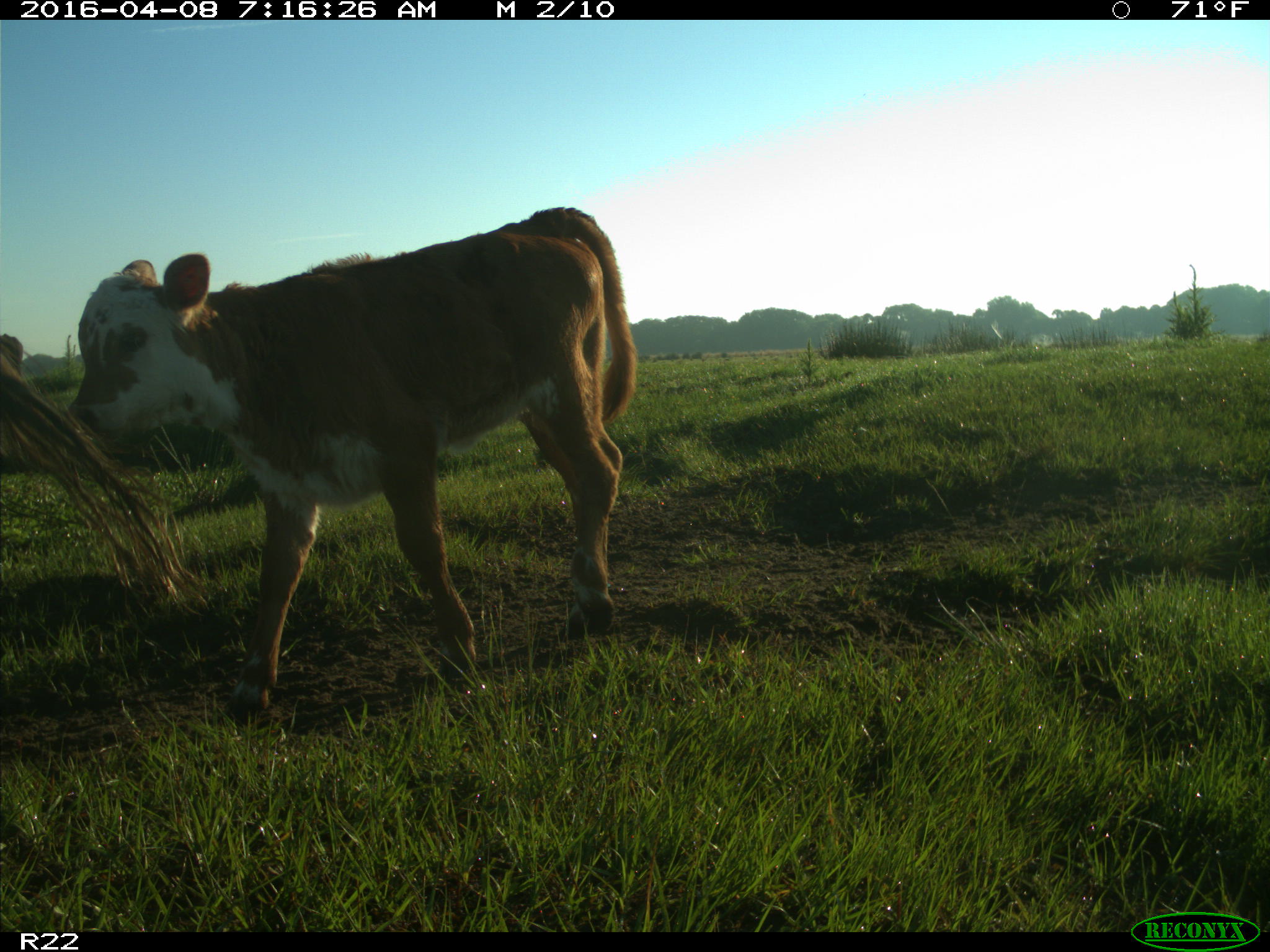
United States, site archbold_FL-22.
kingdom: Animalia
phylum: Chordata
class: Mammalia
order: Artiodactyla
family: Bovidae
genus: Bos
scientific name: Bos taurus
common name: domestic cow